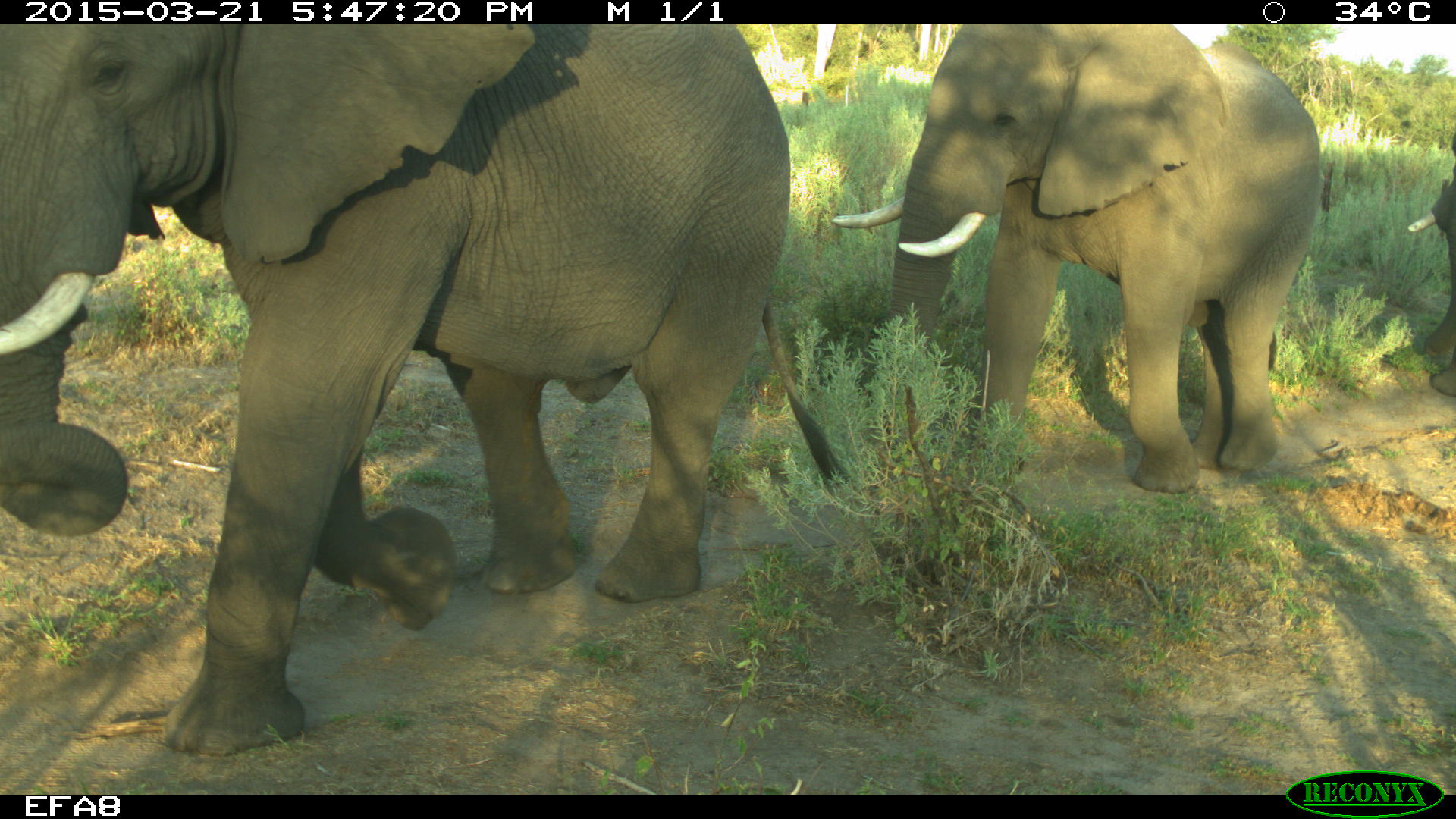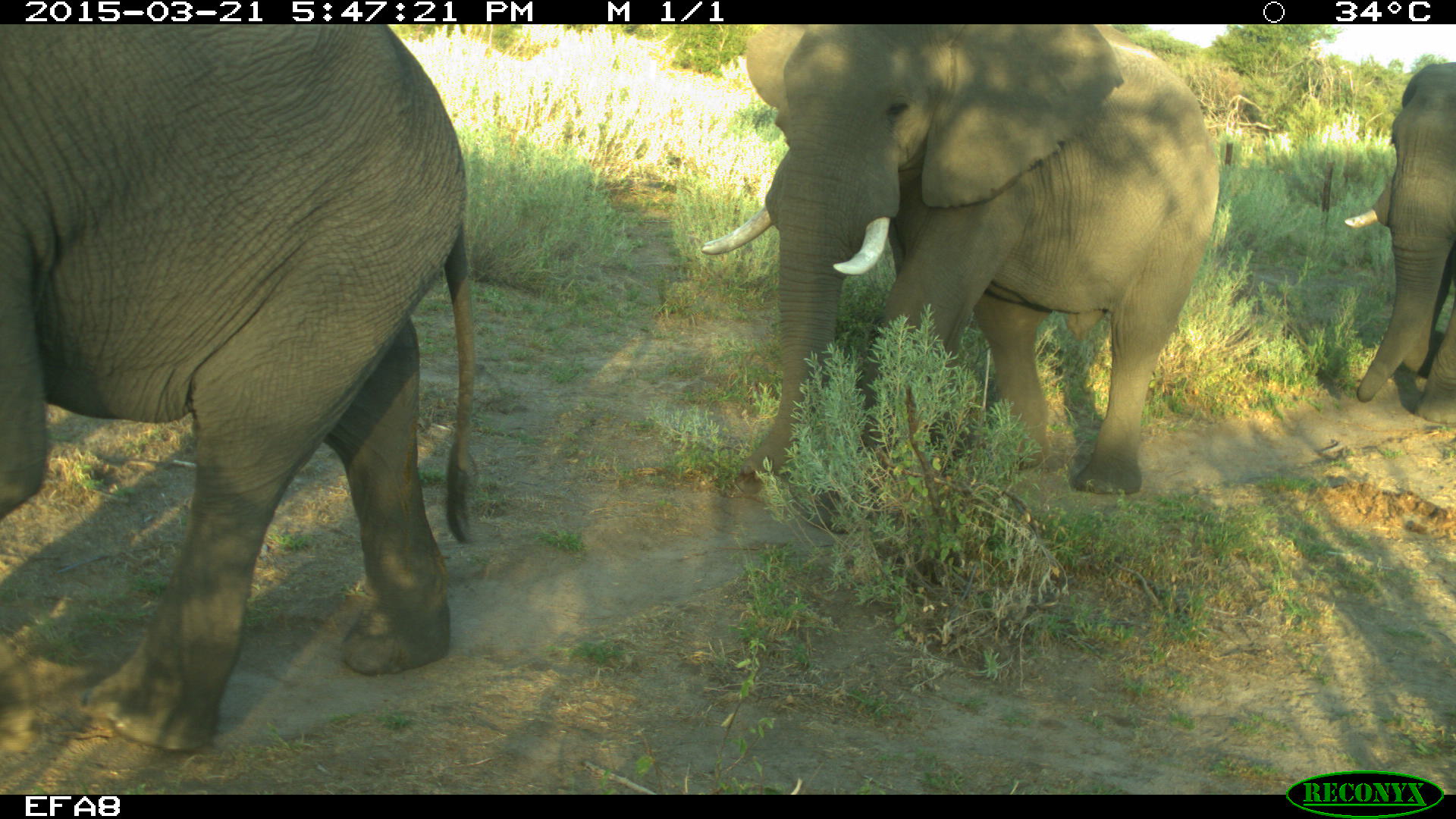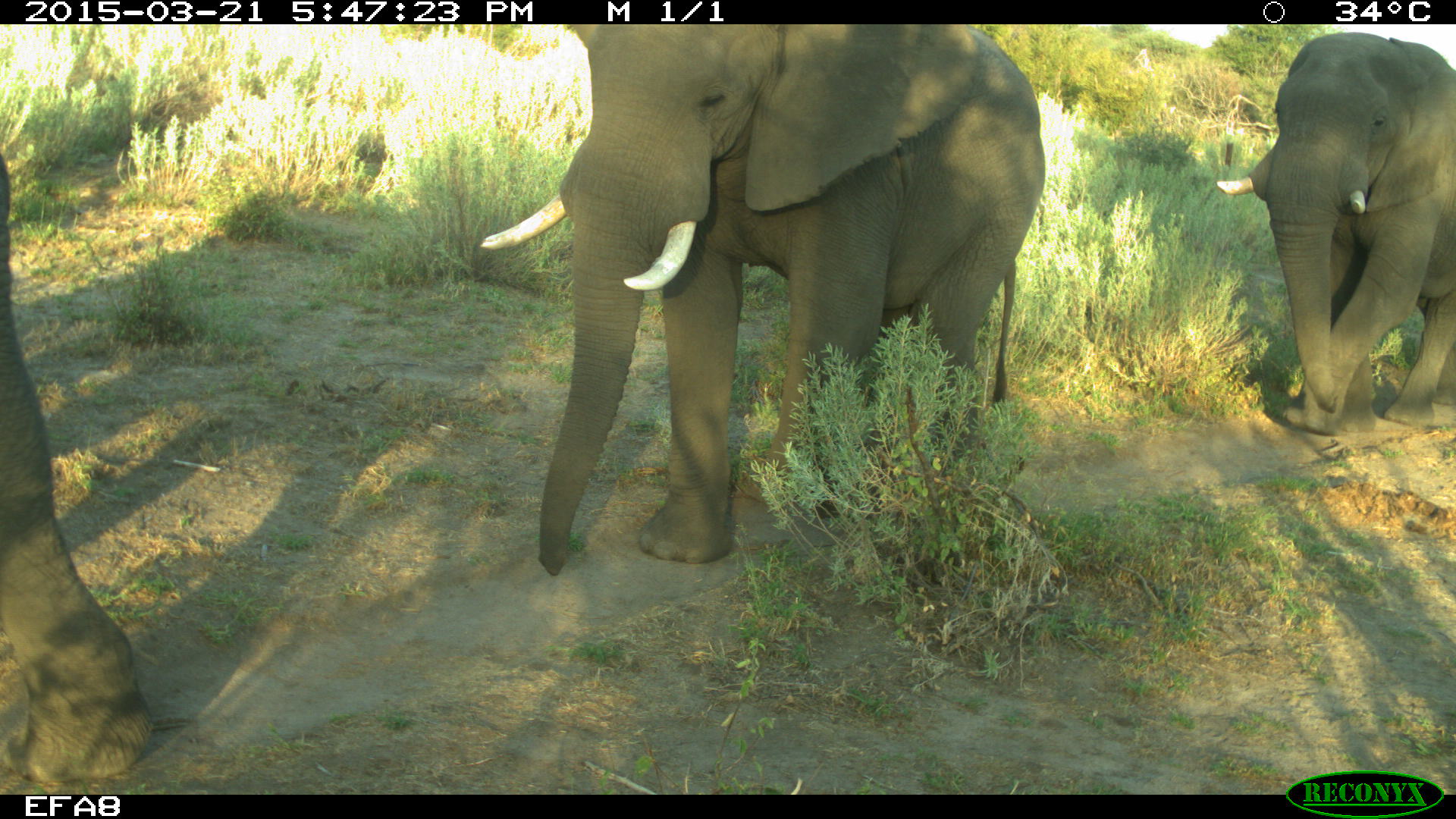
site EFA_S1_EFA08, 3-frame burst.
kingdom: Animalia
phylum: Chordata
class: Mammalia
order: Proboscidea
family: Elephantidae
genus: Loxodonta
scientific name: Loxodonta africana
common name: african bush elephant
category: elephant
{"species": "elephant (african bush elephant) (Loxodonta africana)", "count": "3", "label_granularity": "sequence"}